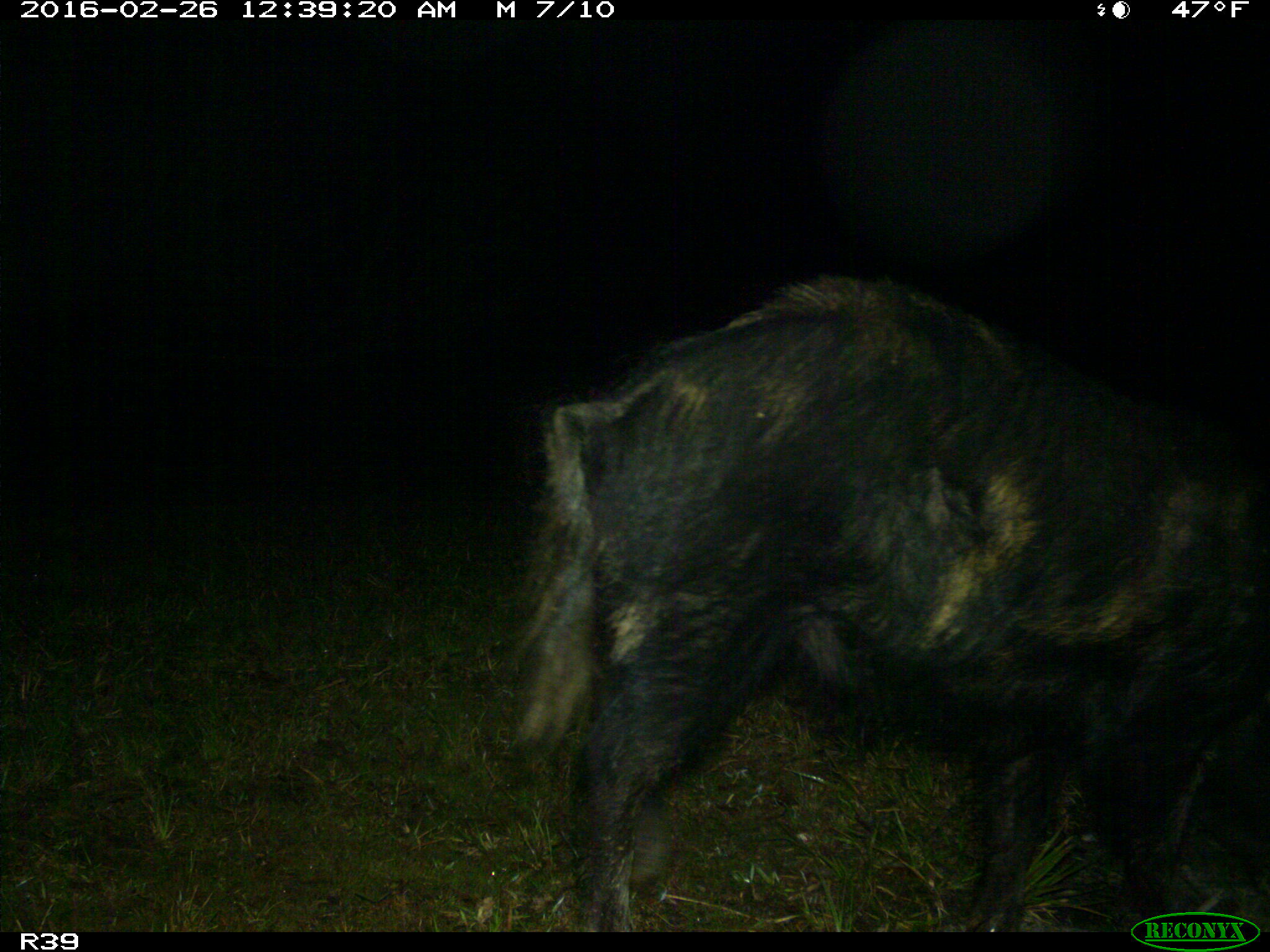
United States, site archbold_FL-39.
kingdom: Animalia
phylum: Chordata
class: Mammalia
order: Artiodactyla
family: Suidae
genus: Sus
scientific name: Sus scrofa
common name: wild boar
Sus scrofa (wild boar).